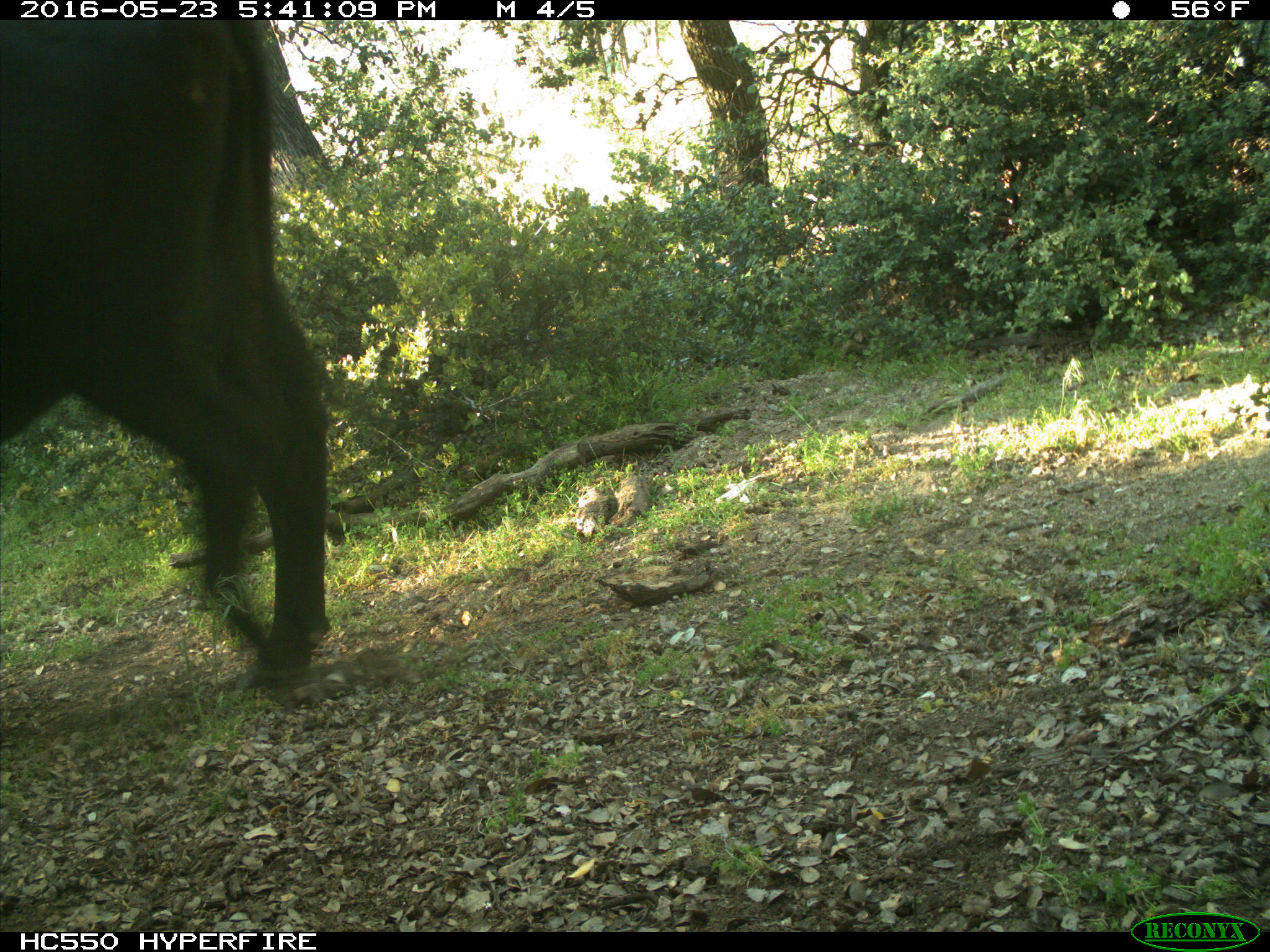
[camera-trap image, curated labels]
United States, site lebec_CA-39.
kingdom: Animalia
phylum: Chordata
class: Mammalia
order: Artiodactyla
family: Bovidae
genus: Bos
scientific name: Bos taurus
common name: domestic cow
Bos taurus (domestic cow).